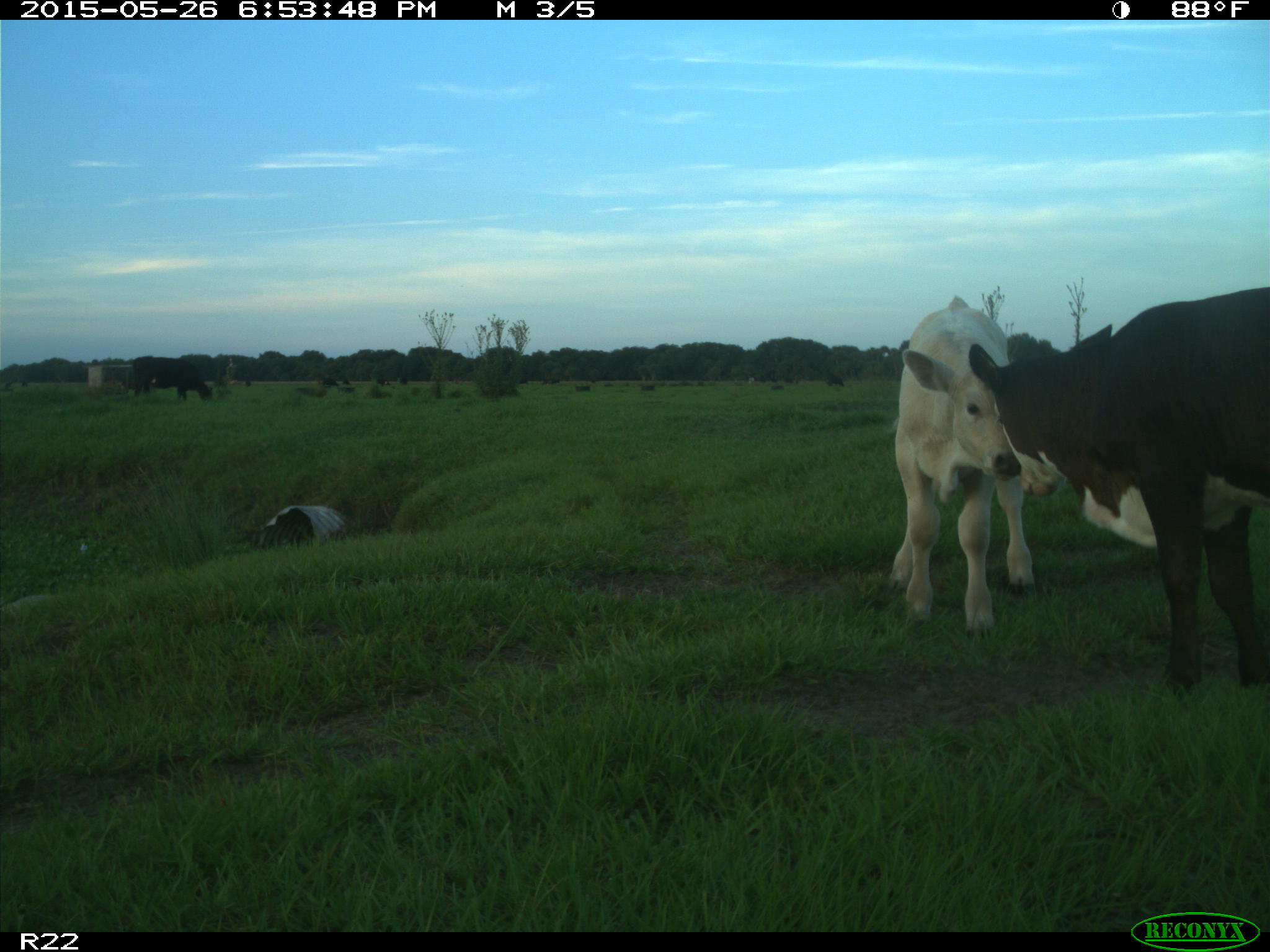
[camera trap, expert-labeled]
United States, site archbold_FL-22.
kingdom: Animalia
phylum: Chordata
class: Mammalia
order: Artiodactyla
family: Bovidae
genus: Bos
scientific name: Bos taurus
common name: domestic cow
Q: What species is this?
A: Bos taurus (domestic cow).